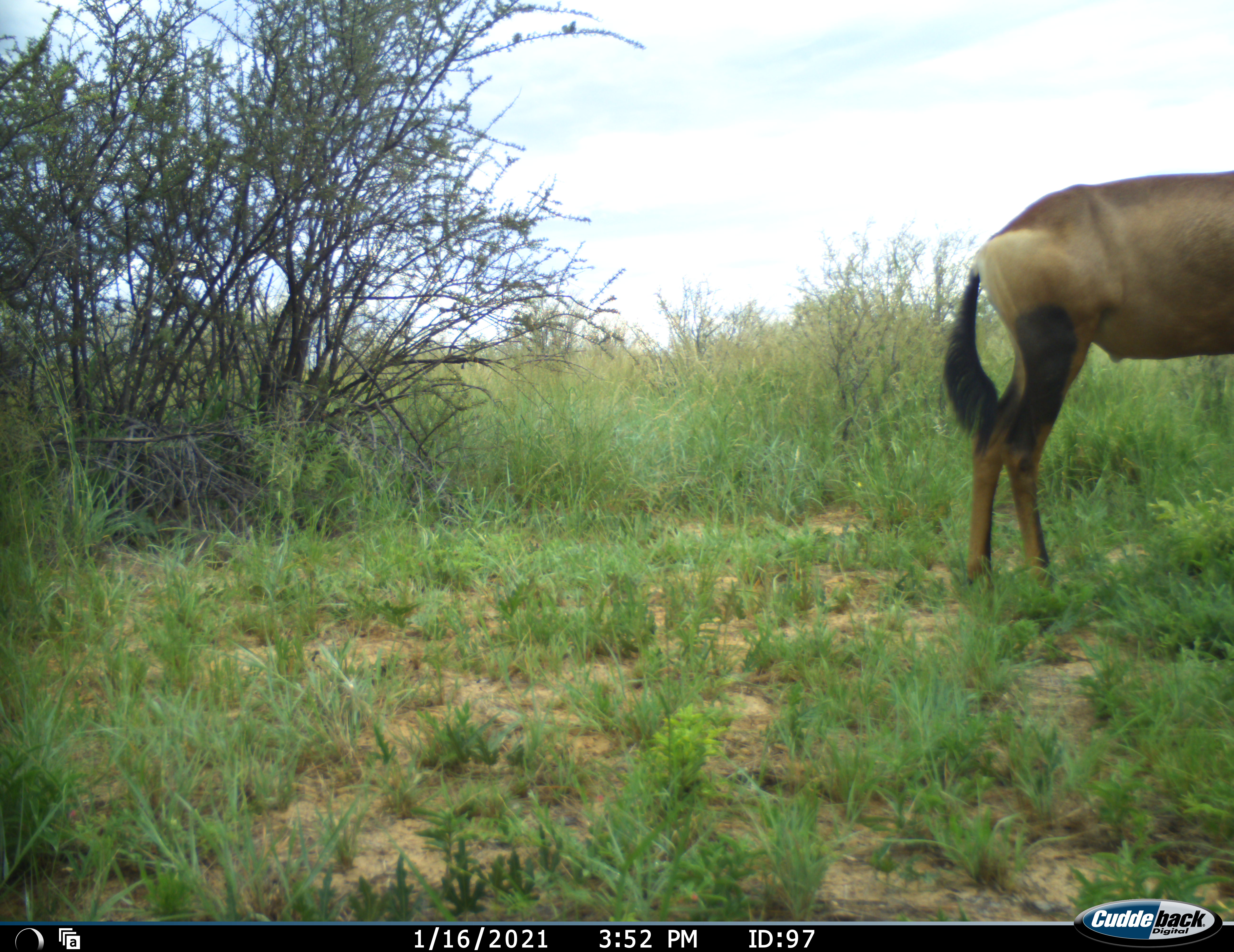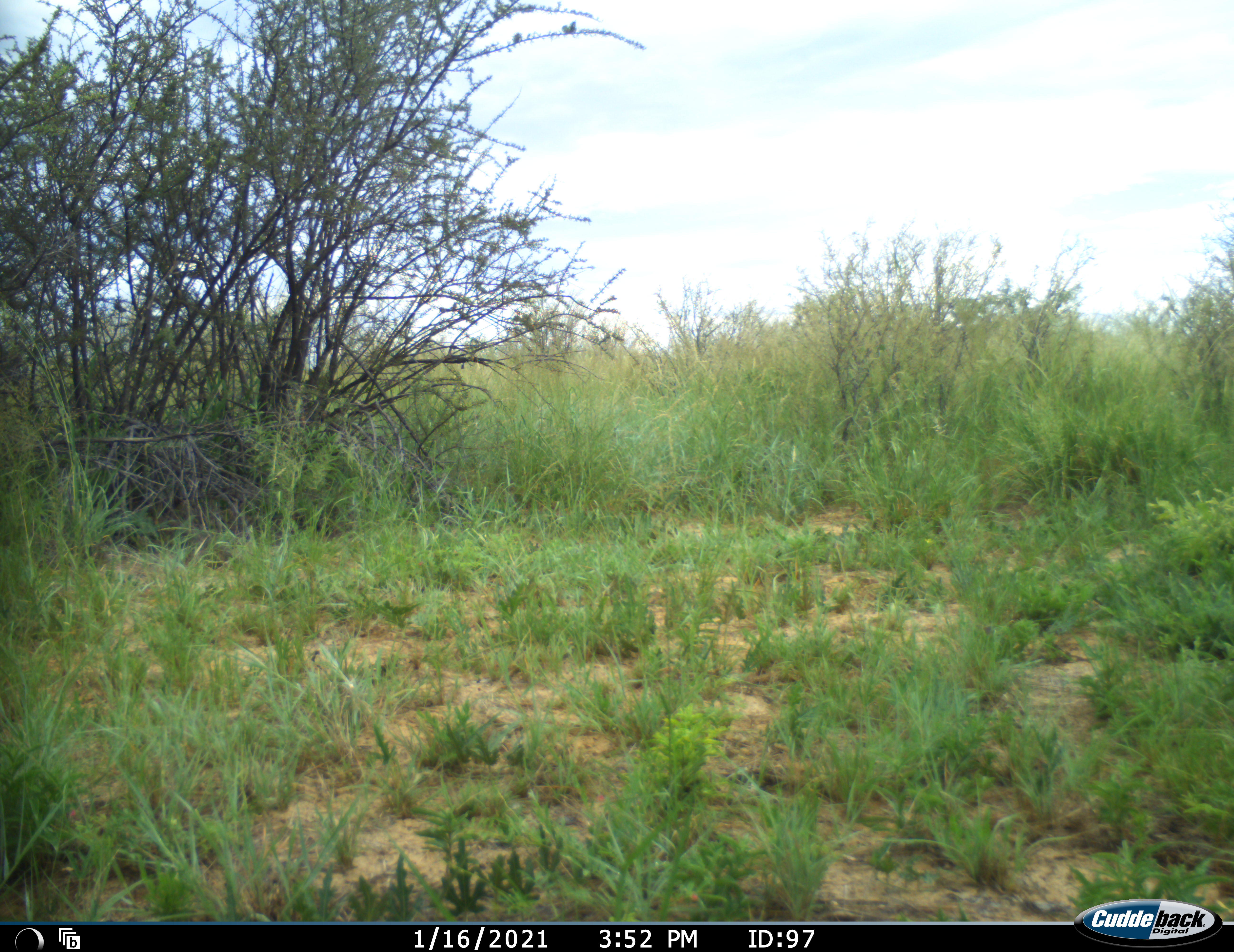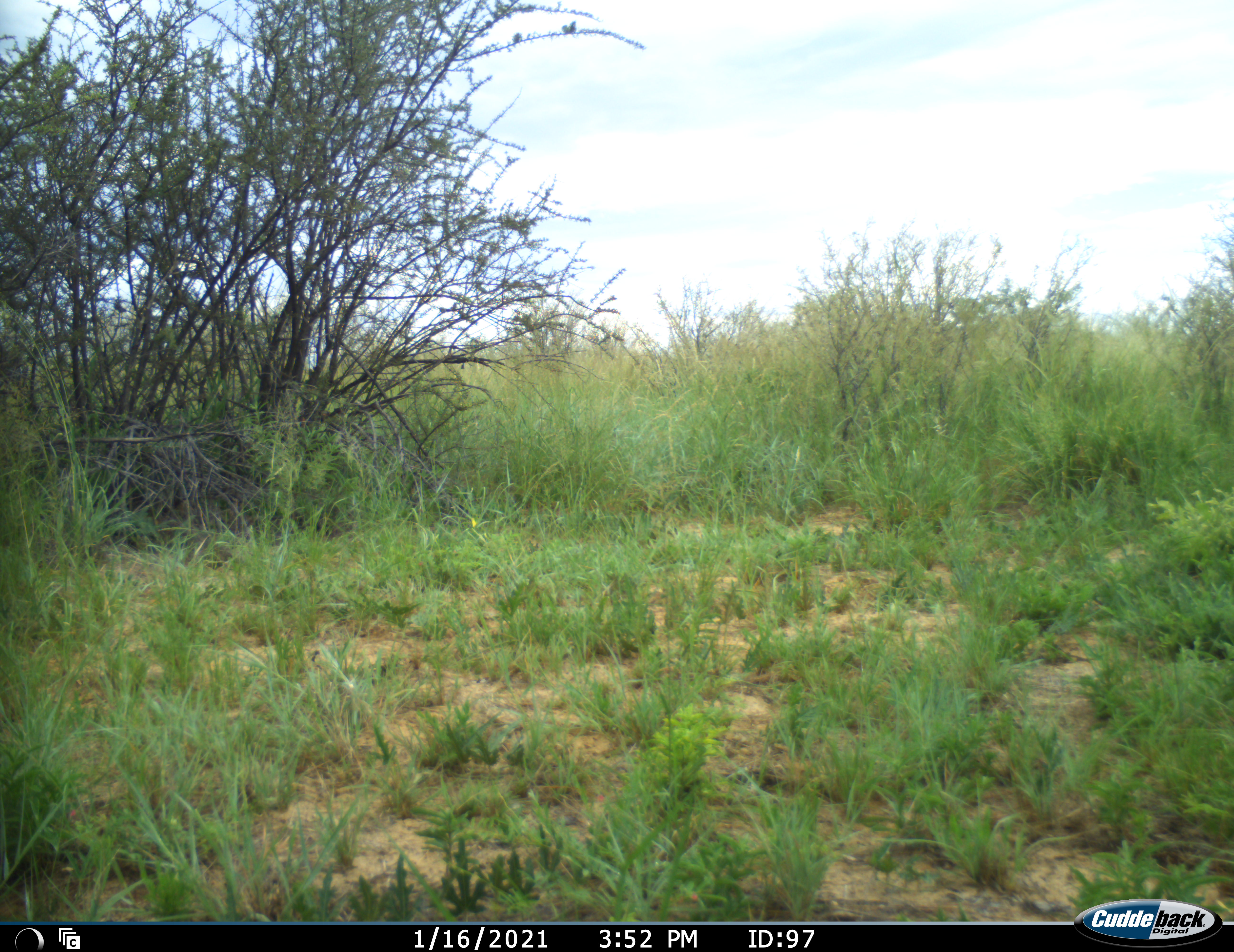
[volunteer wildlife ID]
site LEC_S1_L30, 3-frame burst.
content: unidentified animal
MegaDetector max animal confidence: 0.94